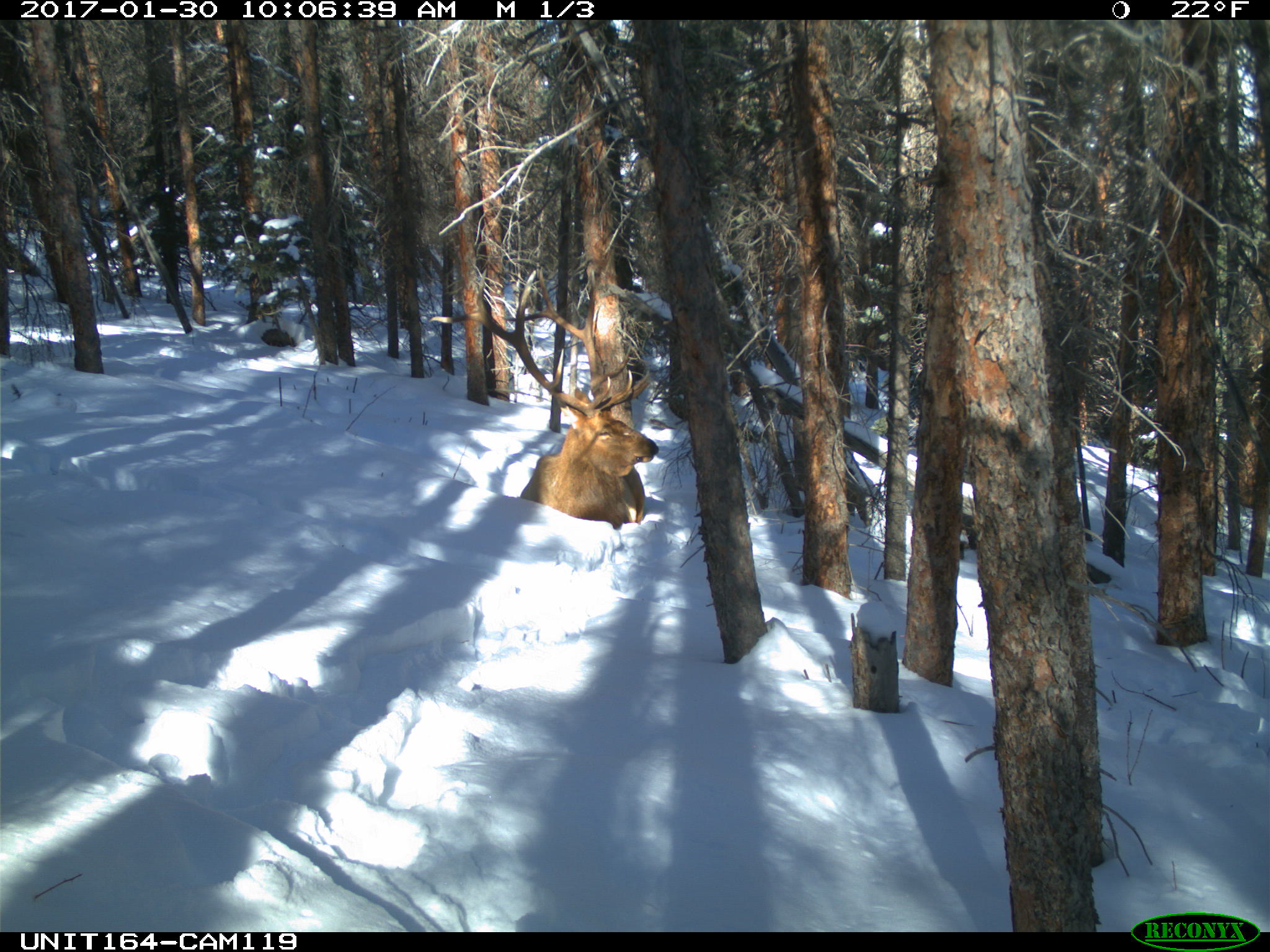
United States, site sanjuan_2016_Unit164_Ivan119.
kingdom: Animalia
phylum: Chordata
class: Mammalia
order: Artiodactyla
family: Cervidae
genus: Cervus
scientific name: Cervus elaphus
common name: red deer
Cervus elaphus (red deer).